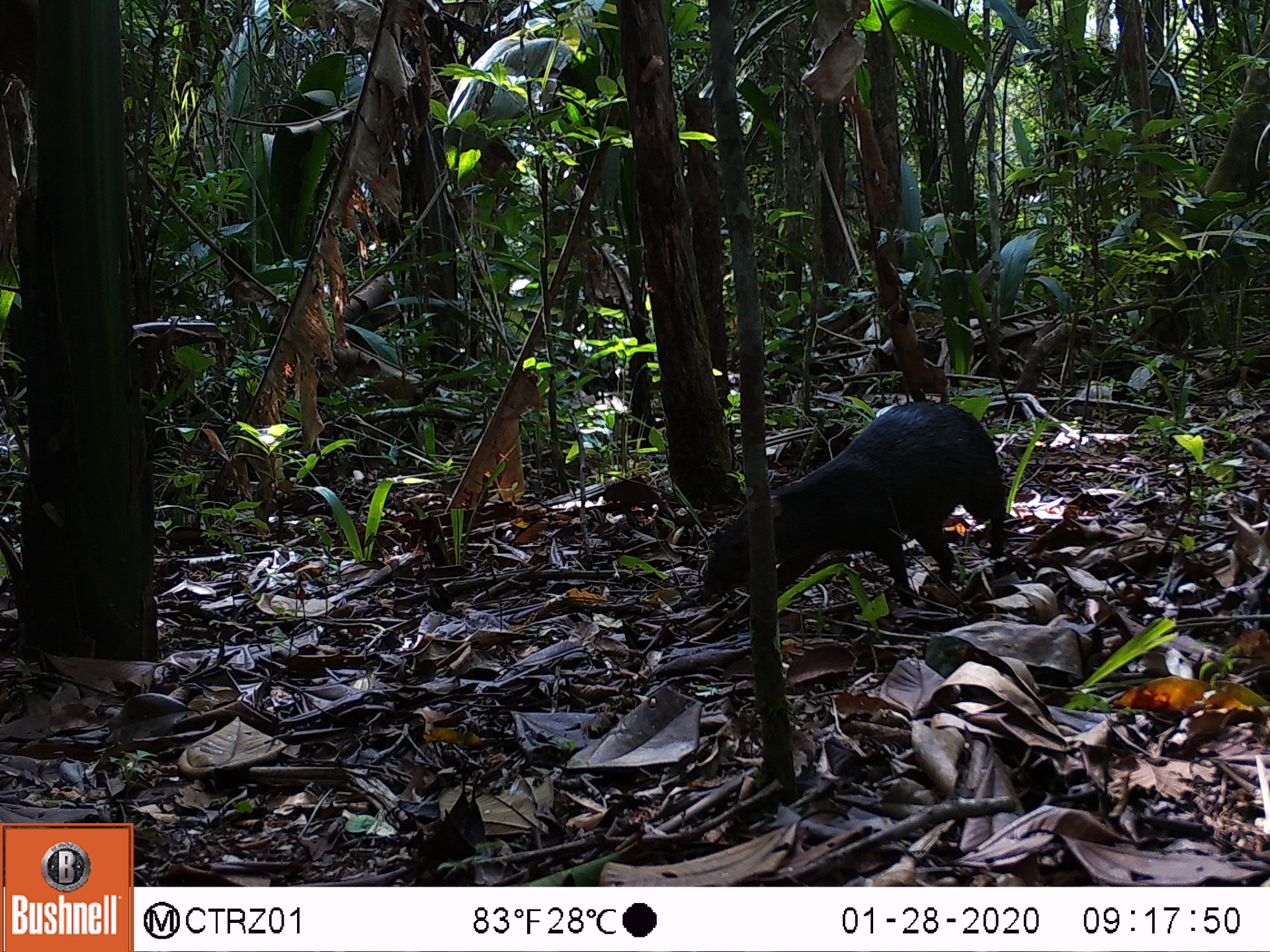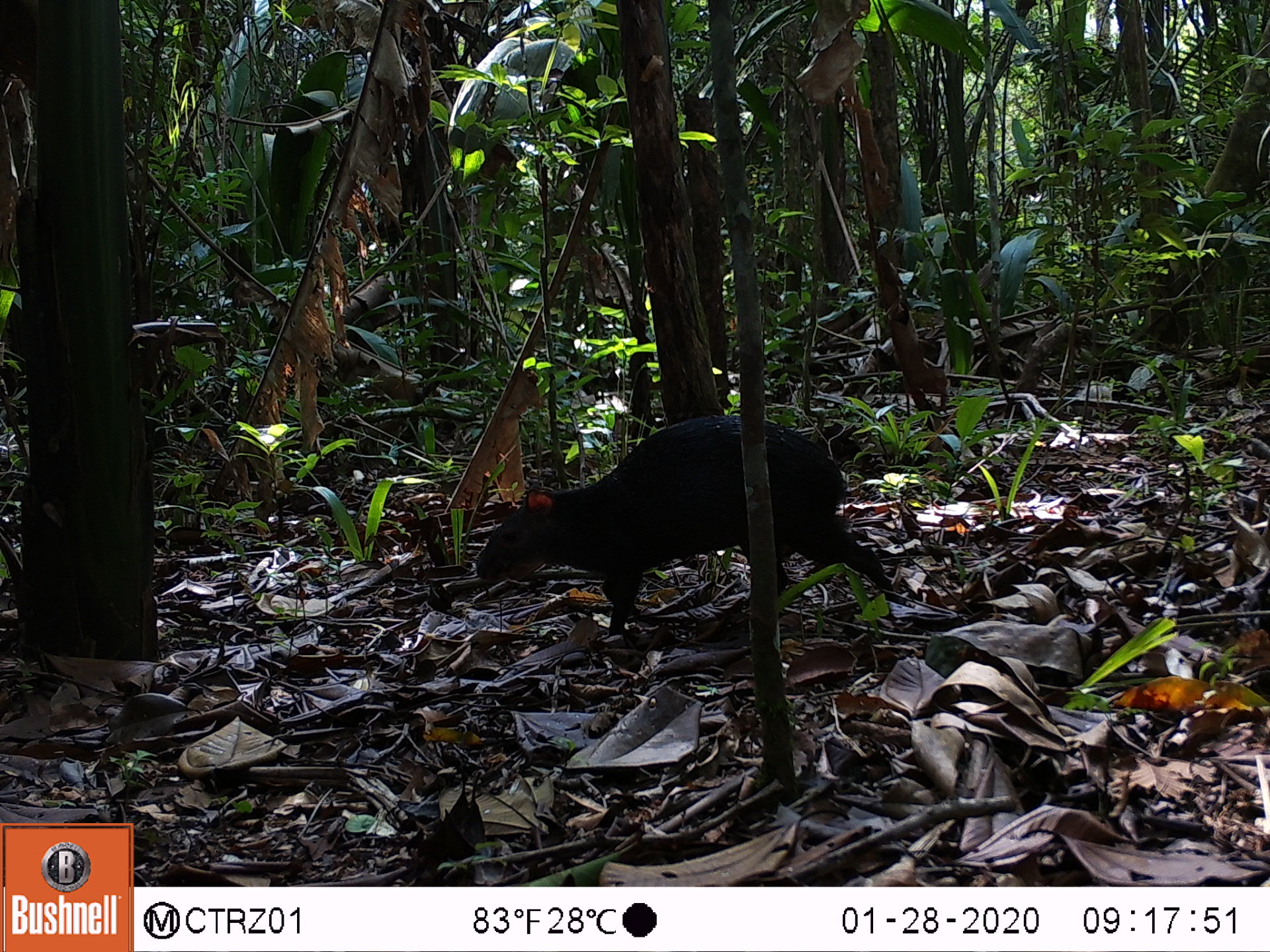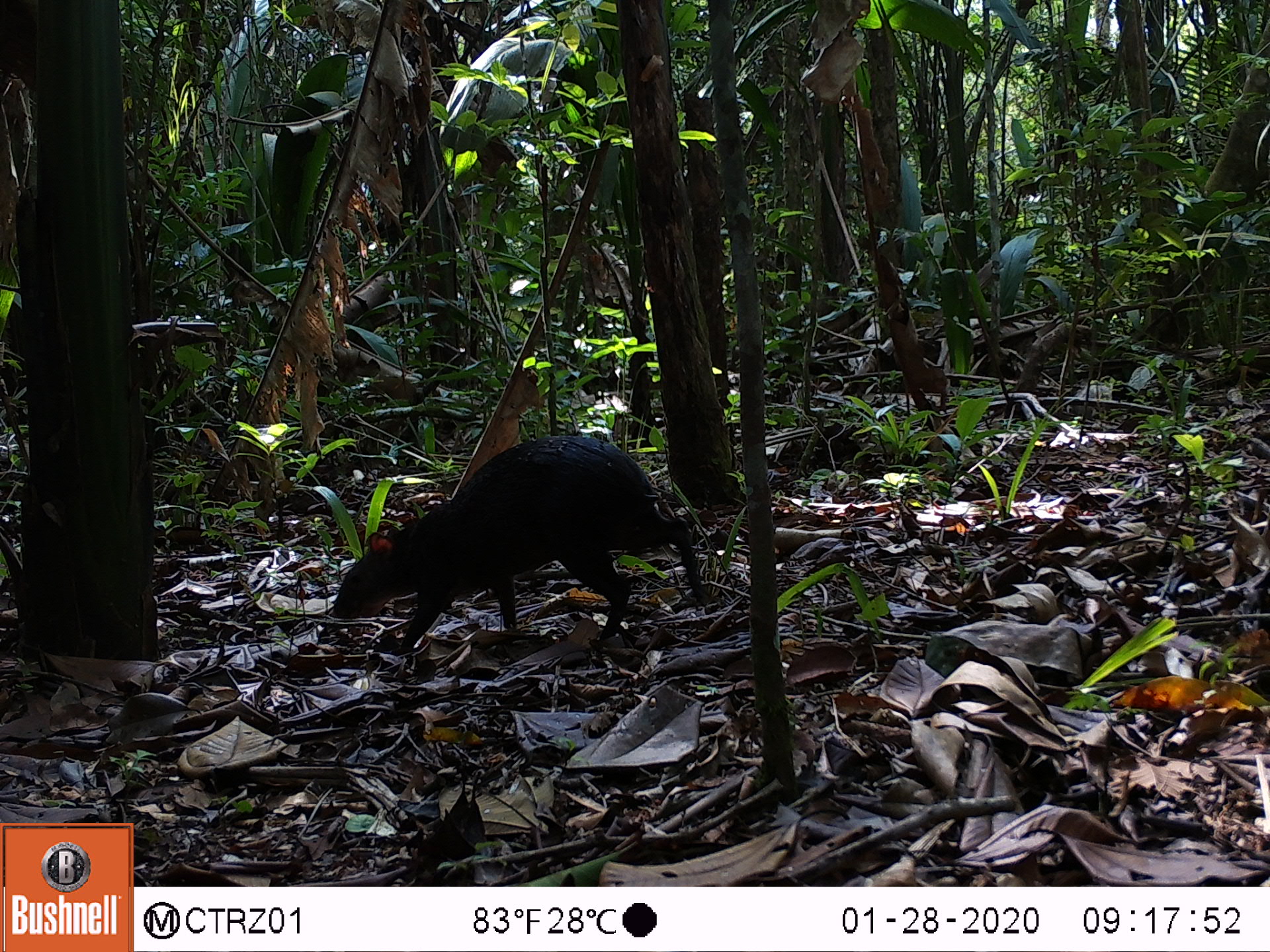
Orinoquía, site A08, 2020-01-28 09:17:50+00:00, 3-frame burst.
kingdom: Animalia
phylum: Chordata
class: Mammalia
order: Rodentia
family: Dasyproctidae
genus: Dasyprocta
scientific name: Dasyprocta fuliginosa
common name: black agouti